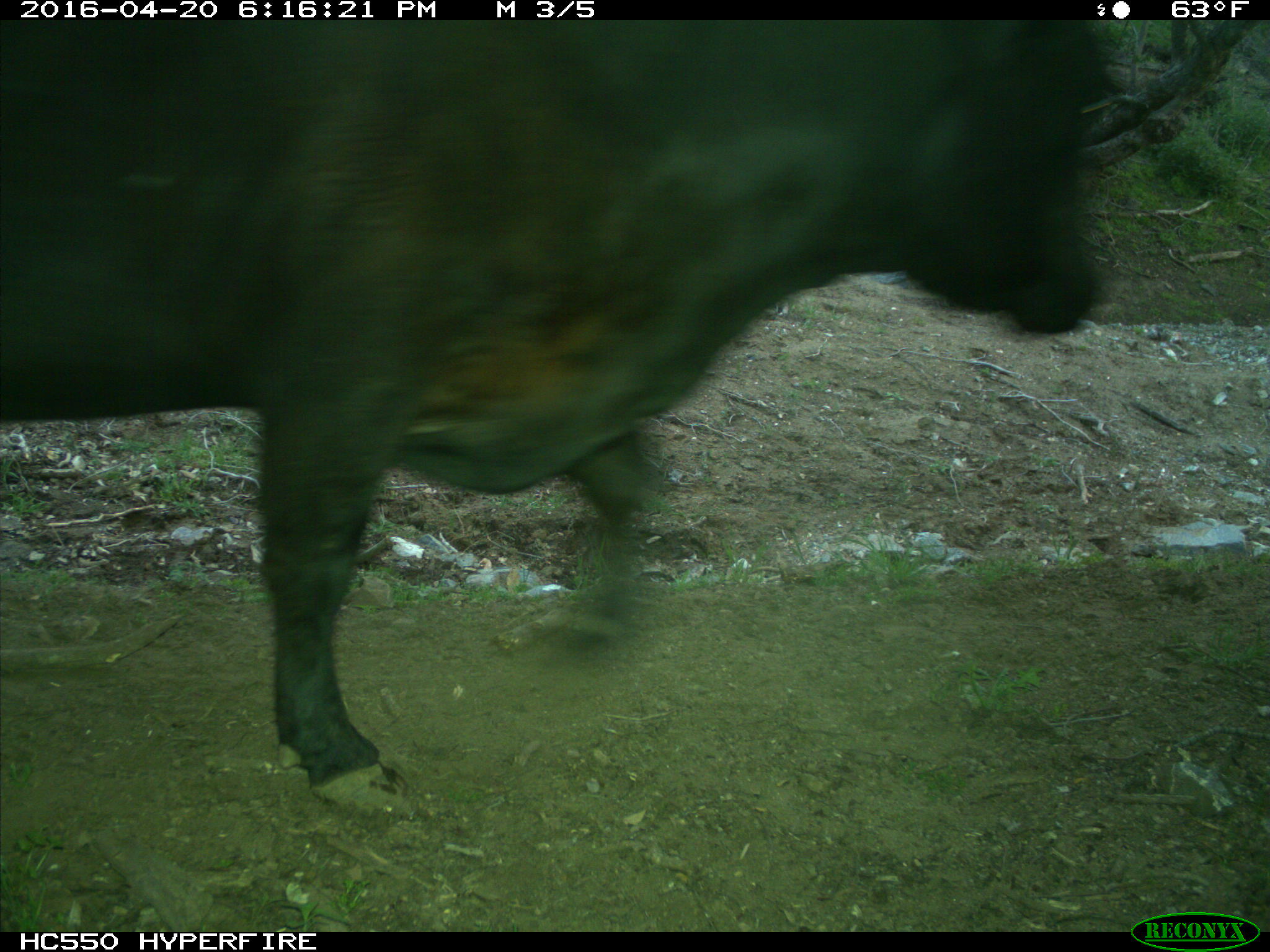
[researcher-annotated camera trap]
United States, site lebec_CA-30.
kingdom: Animalia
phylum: Chordata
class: Mammalia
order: Artiodactyla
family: Bovidae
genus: Bos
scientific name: Bos taurus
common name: domestic cow